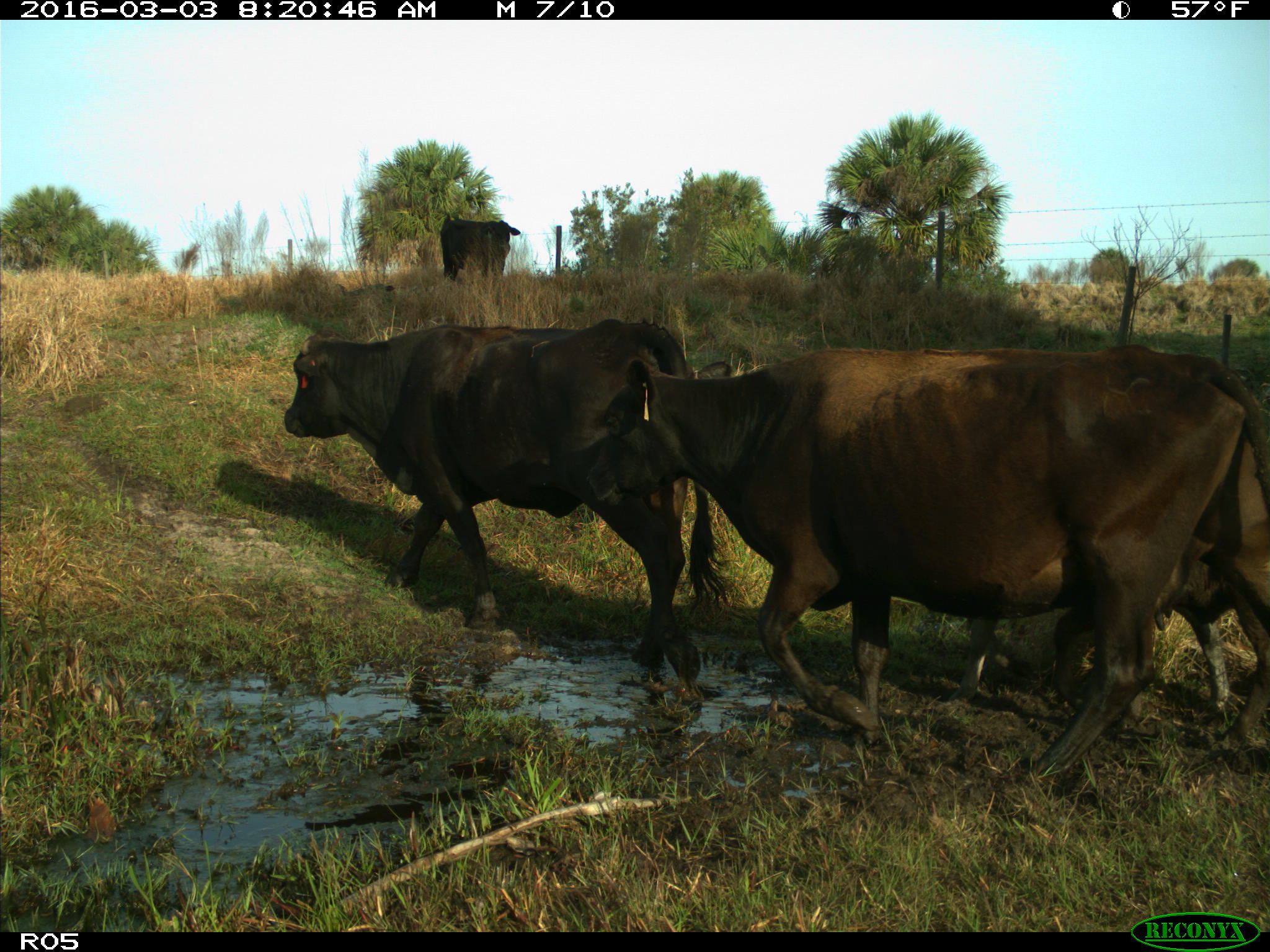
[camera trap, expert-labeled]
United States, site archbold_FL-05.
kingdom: Animalia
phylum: Chordata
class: Mammalia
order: Artiodactyla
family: Bovidae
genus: Bos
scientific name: Bos taurus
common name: domestic cow